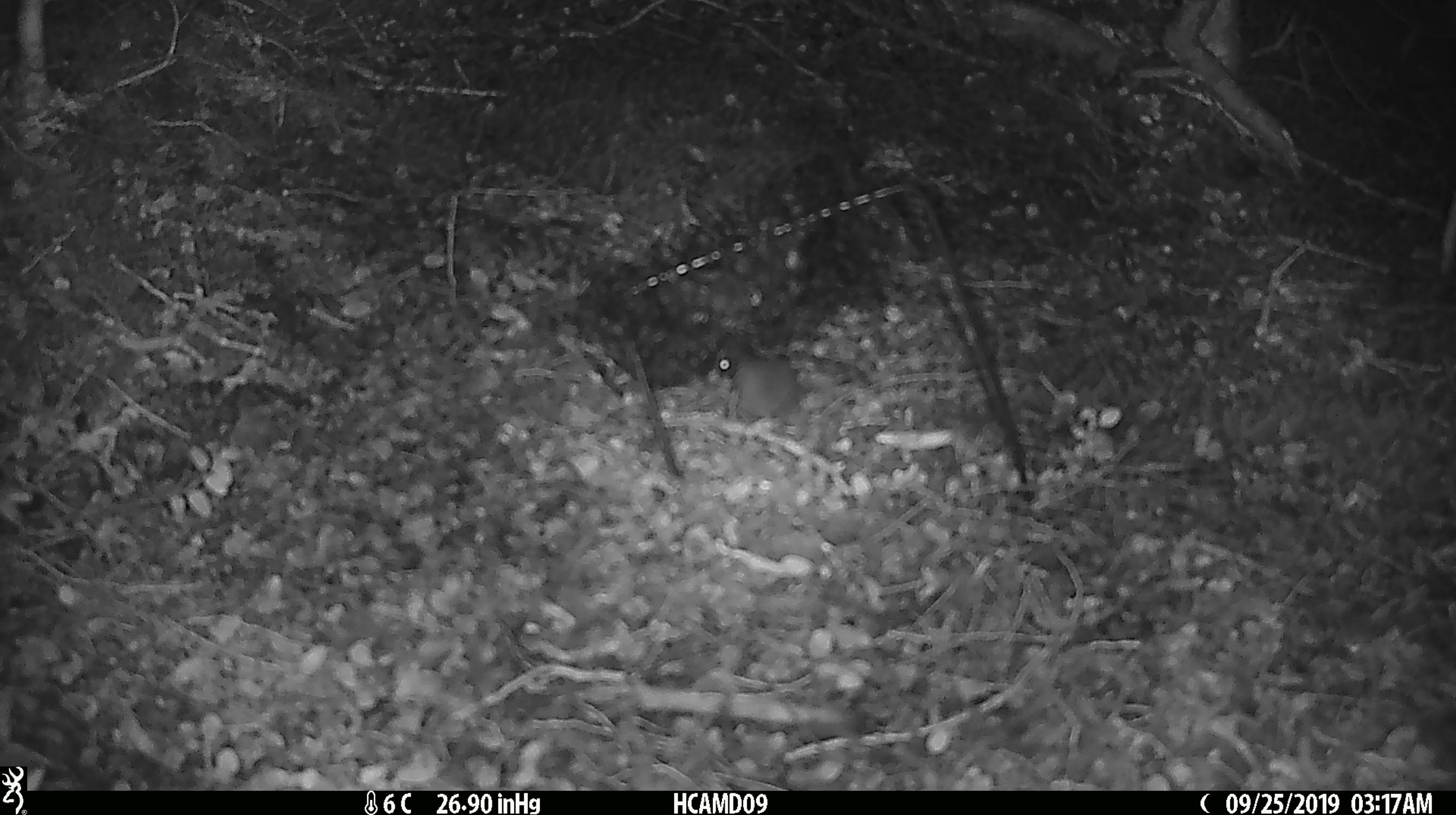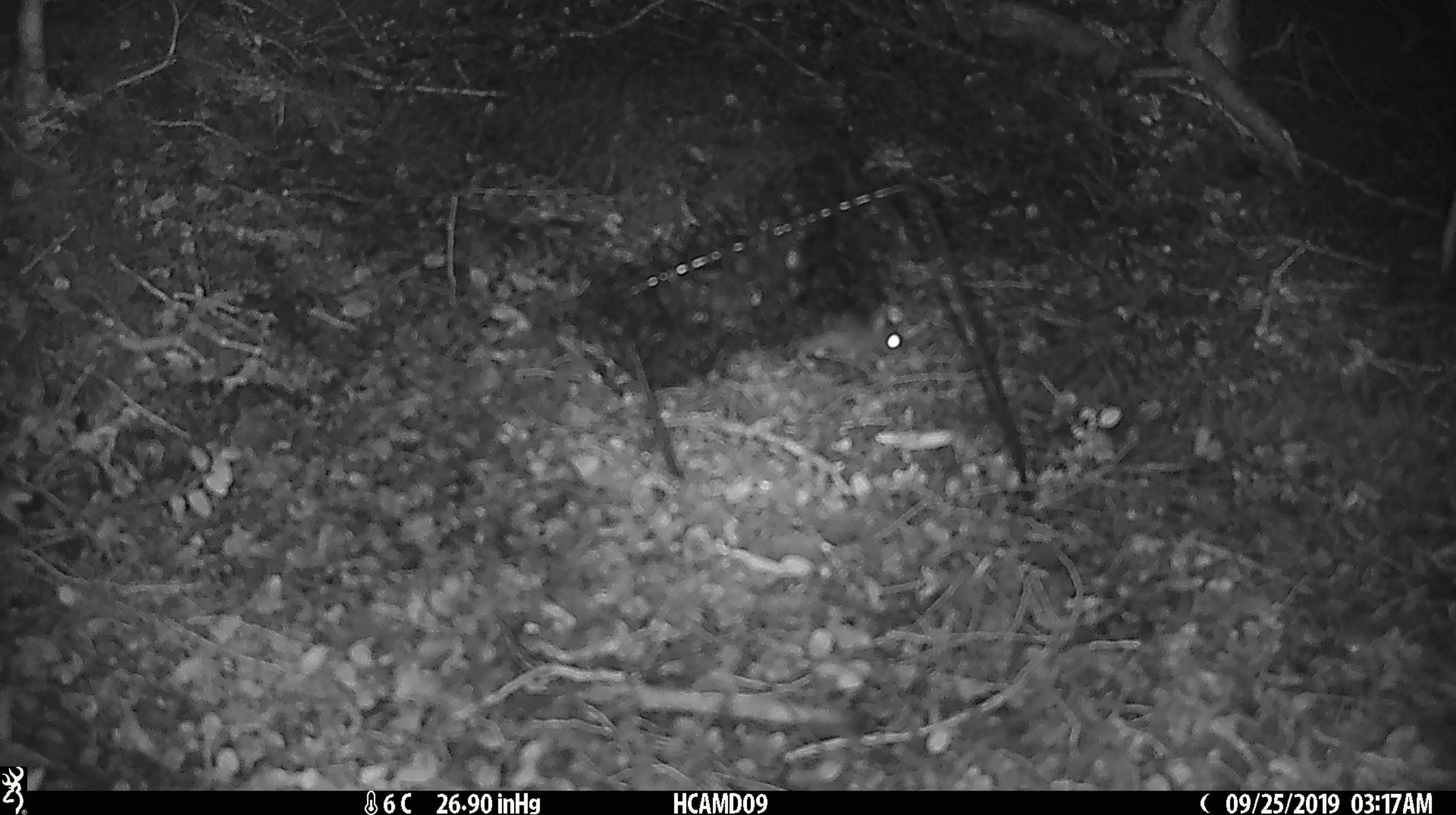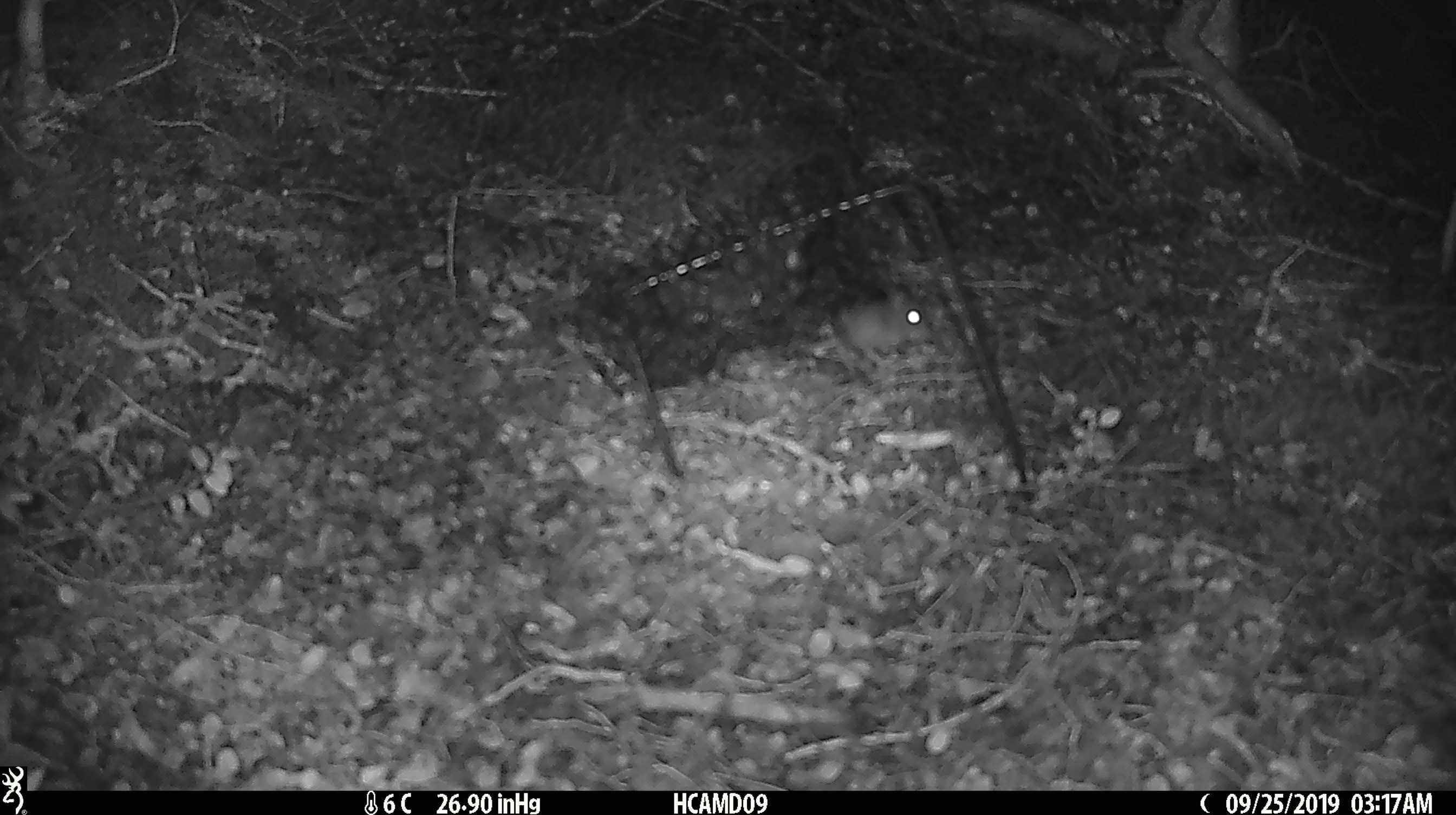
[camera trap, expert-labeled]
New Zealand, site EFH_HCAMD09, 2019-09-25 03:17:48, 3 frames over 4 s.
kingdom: Animalia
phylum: Chordata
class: Mammalia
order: Rodentia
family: Muridae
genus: Mus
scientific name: Mus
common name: mouse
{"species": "mouse (Mus)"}